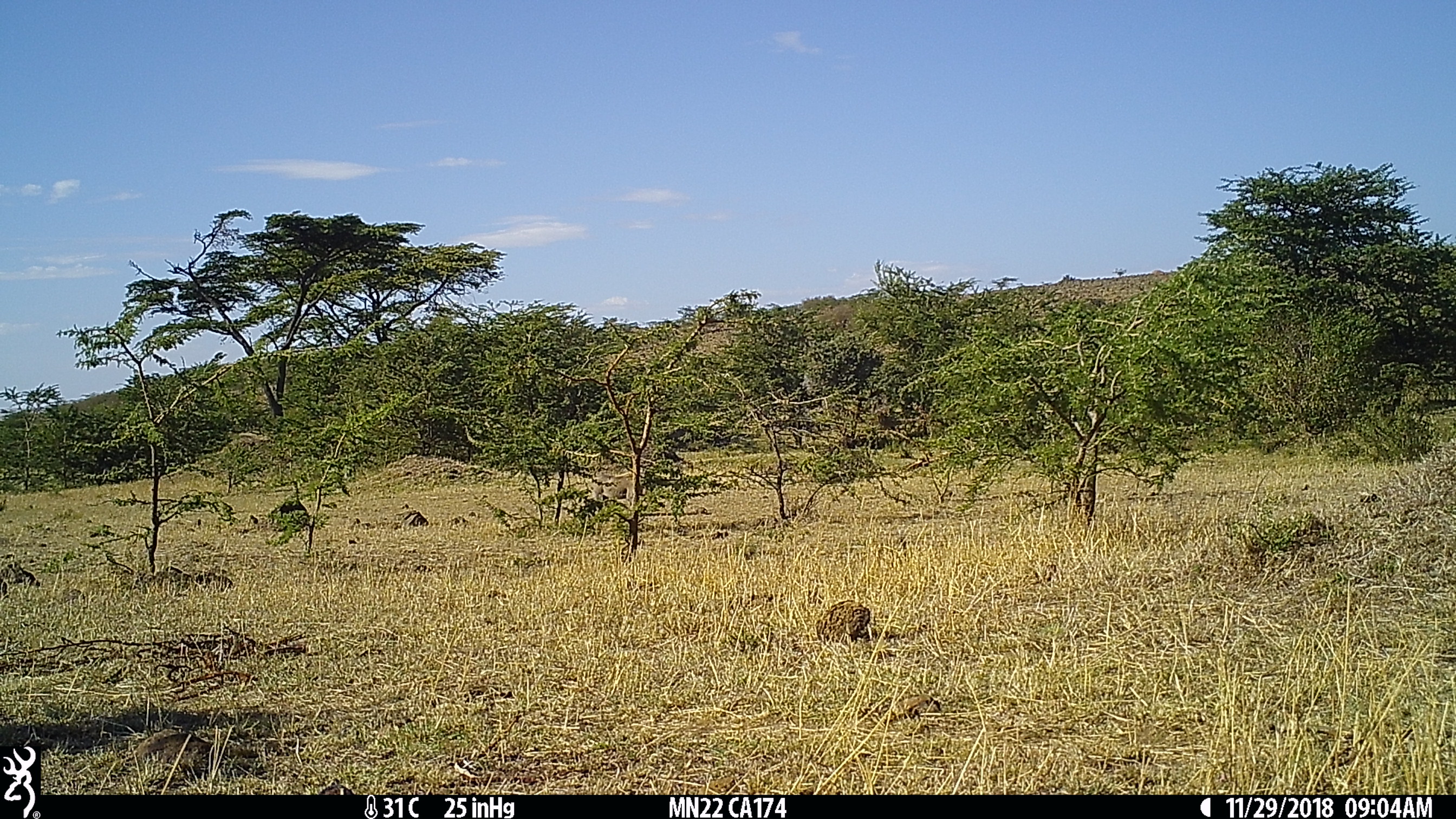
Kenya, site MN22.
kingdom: Animalia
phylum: Chordata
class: Mammalia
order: Artiodactyla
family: Suidae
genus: Phacochoerus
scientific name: Phacochoerus africanus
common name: common warthog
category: warthog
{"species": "warthog (common warthog) (Phacochoerus africanus)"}